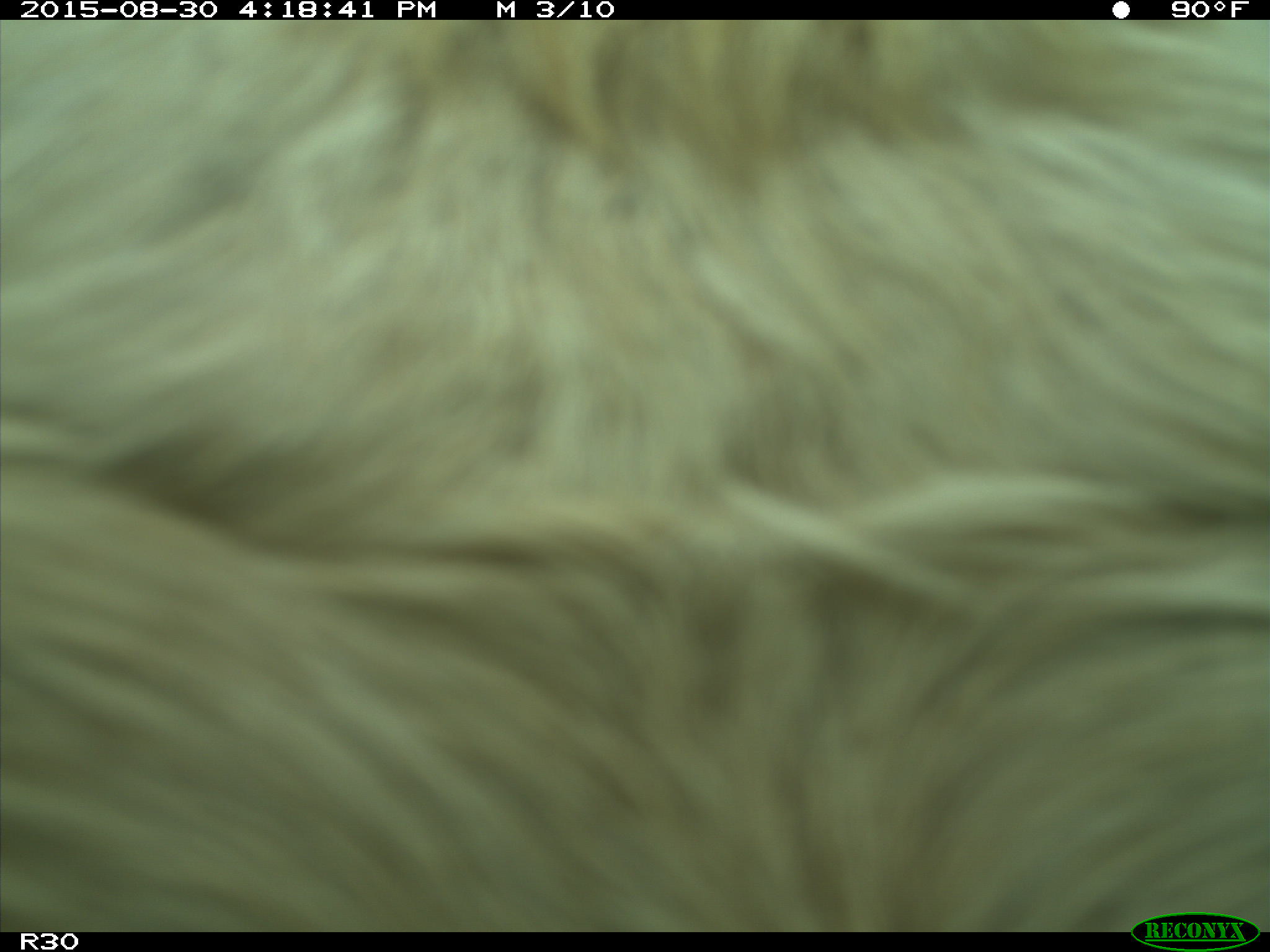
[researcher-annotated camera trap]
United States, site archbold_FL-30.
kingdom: Animalia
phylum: Chordata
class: Mammalia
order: Artiodactyla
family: Bovidae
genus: Bos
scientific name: Bos taurus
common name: domestic cow